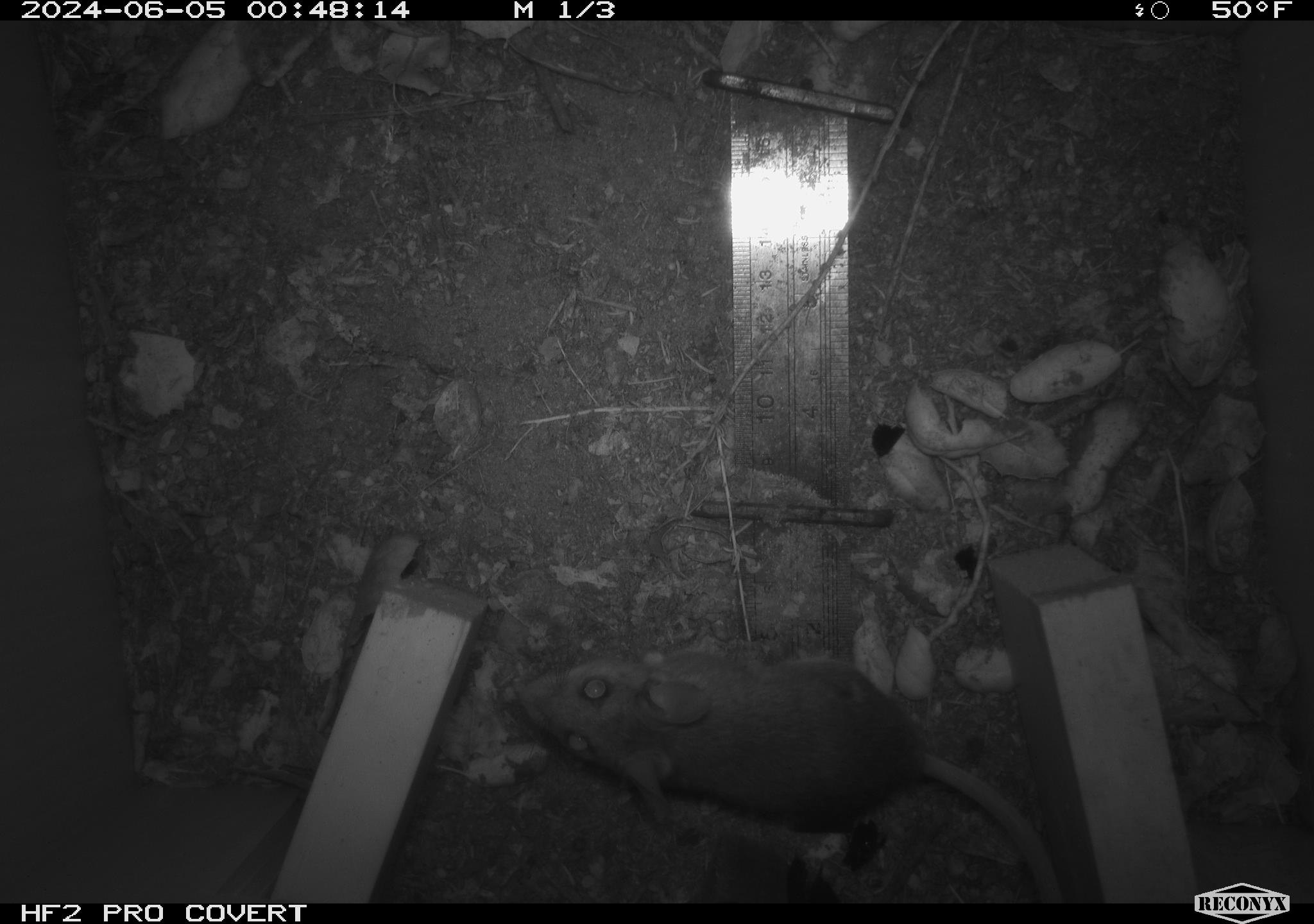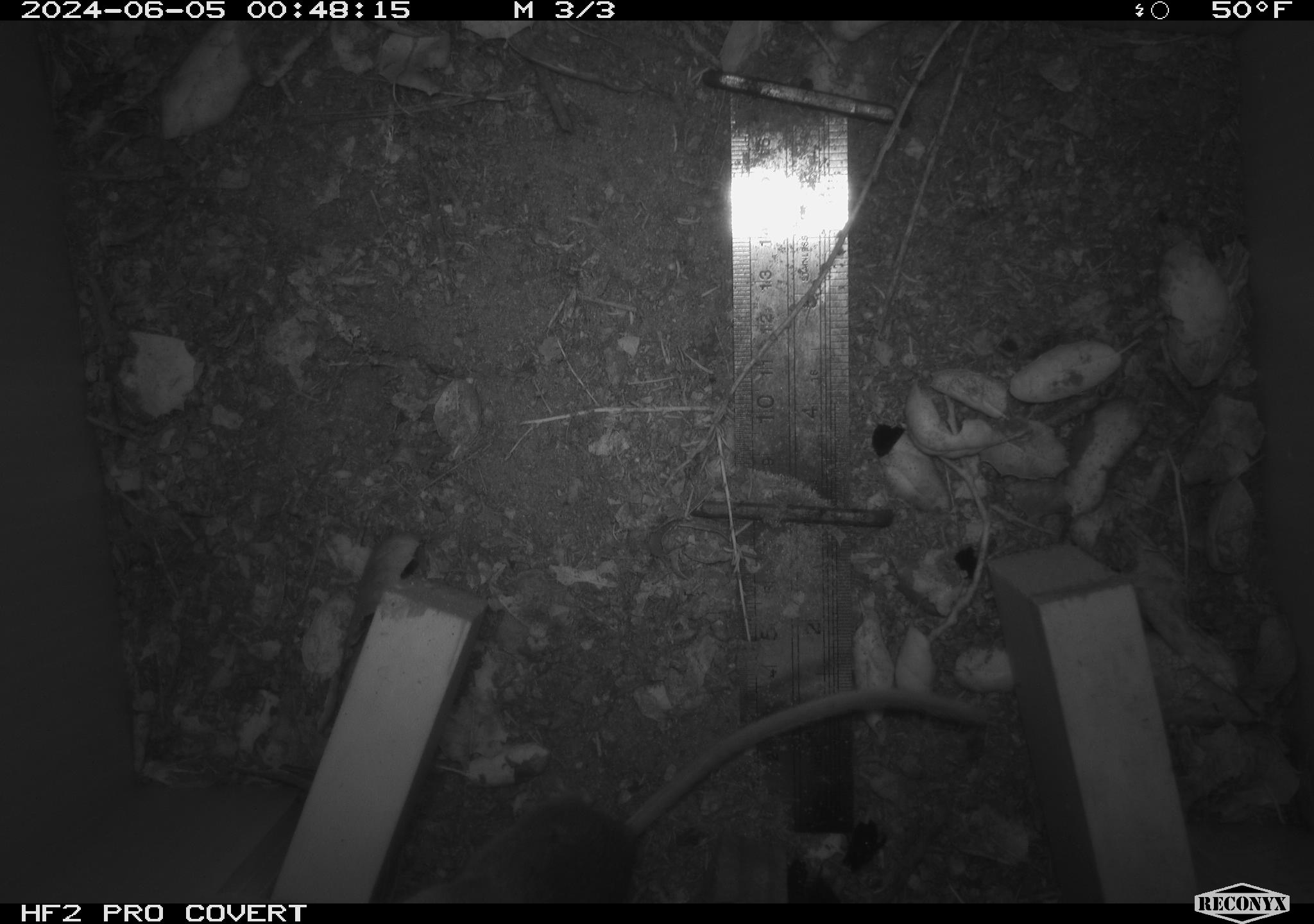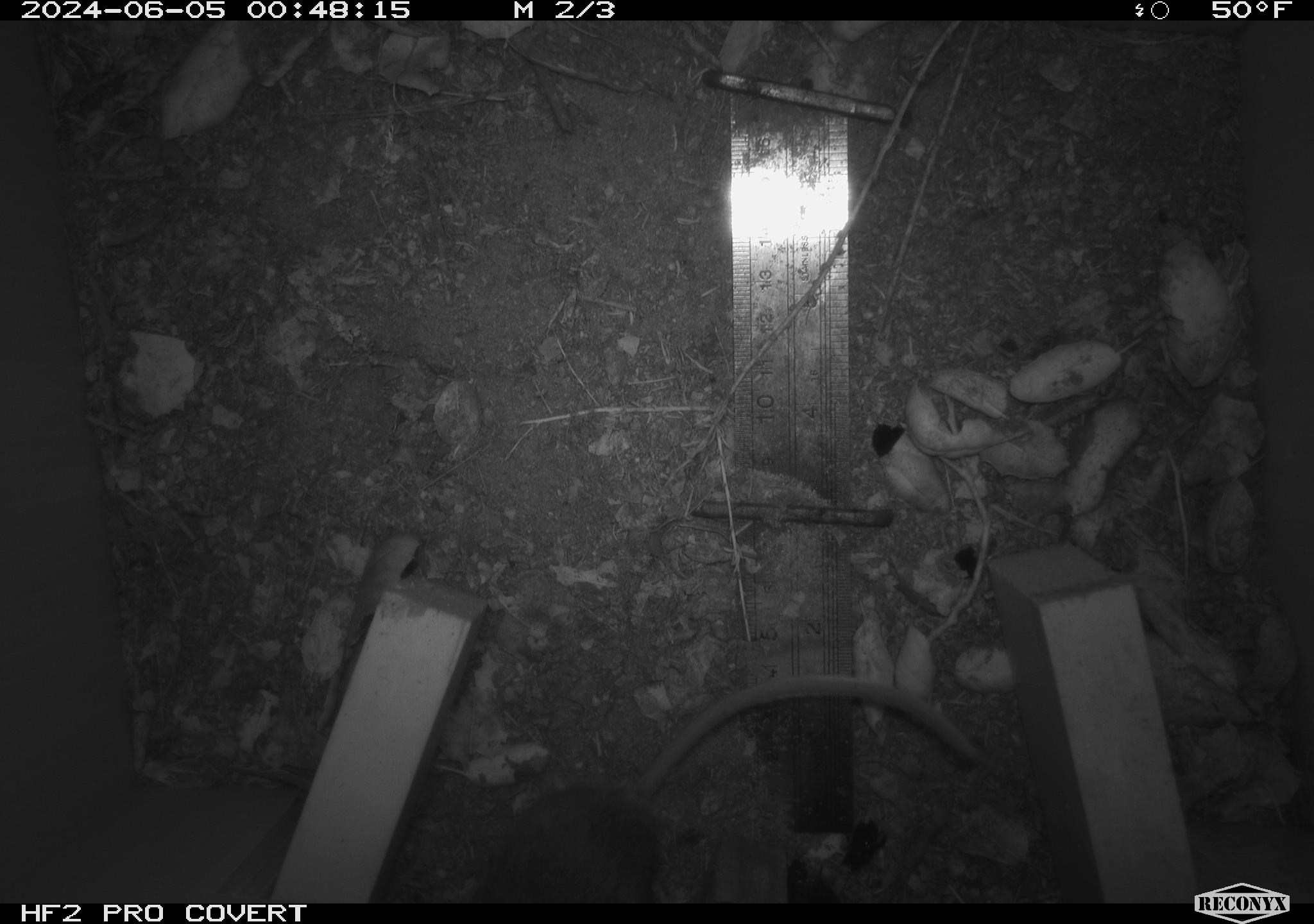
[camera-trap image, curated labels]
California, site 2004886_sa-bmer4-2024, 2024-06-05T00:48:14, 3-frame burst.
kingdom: Animalia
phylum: Chordata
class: Mammalia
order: Rodentia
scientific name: Rodentia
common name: mouse species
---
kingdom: Animalia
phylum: Chordata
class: Mammalia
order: Rodentia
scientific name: Rodentia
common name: woodrat or rat or mouse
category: woodrat or rat or mouse species